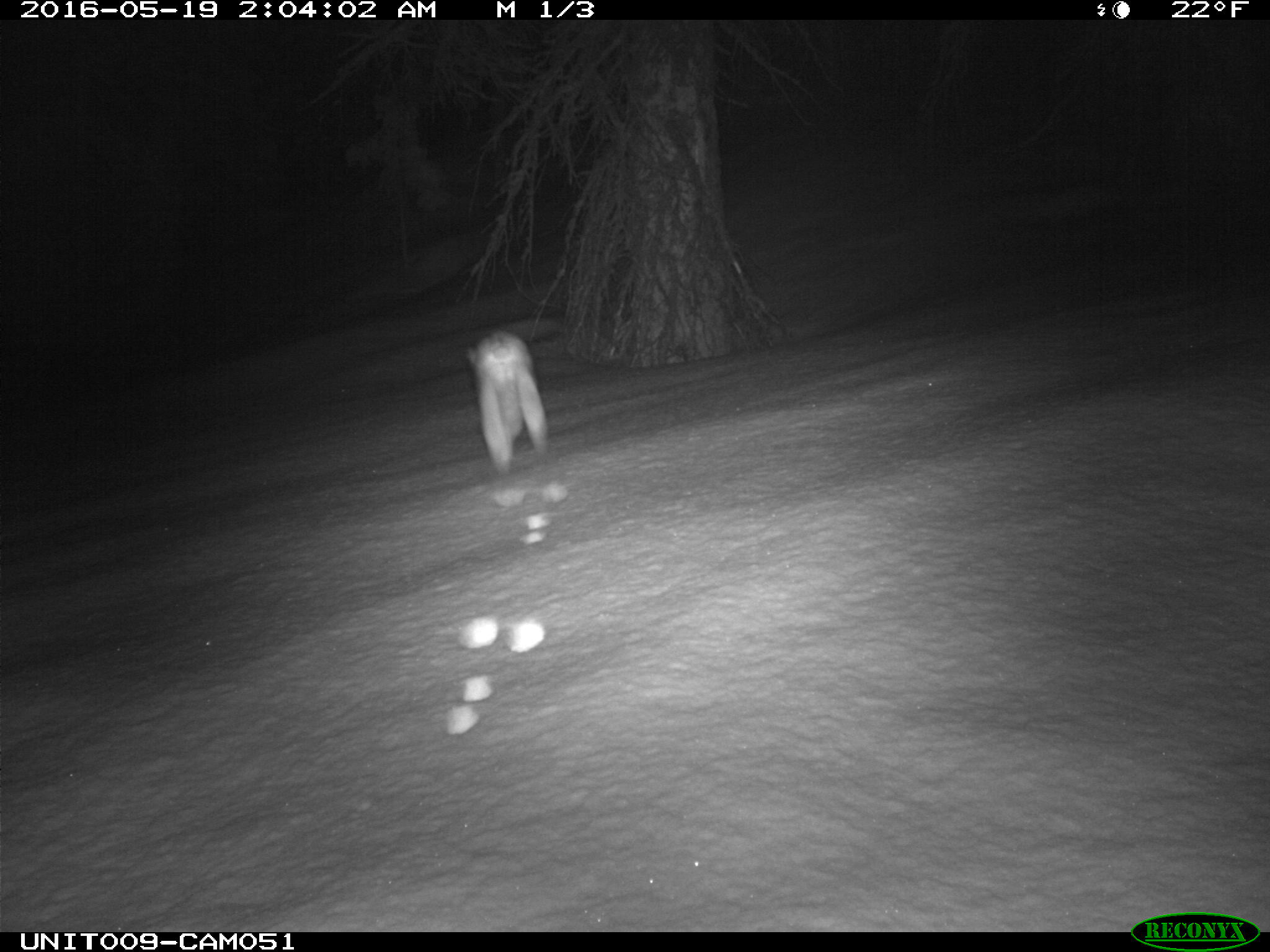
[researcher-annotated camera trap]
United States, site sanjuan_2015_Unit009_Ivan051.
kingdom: Animalia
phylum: Chordata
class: Mammalia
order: Lagomorpha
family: Leporidae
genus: Lepus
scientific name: Lepus americanus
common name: snowshoe hare